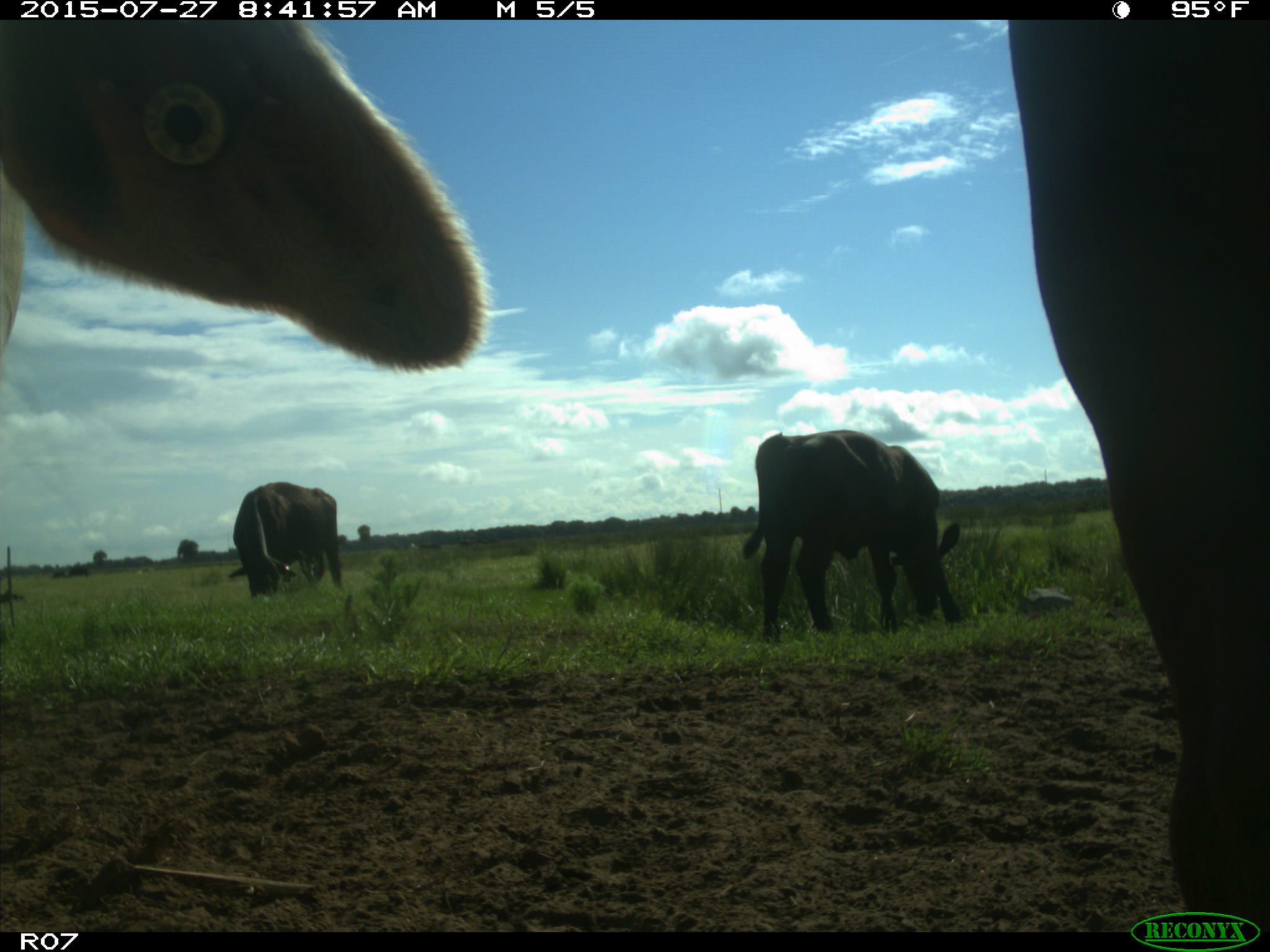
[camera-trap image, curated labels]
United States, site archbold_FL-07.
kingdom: Animalia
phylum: Chordata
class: Mammalia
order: Artiodactyla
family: Bovidae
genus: Bos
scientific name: Bos taurus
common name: domestic cow